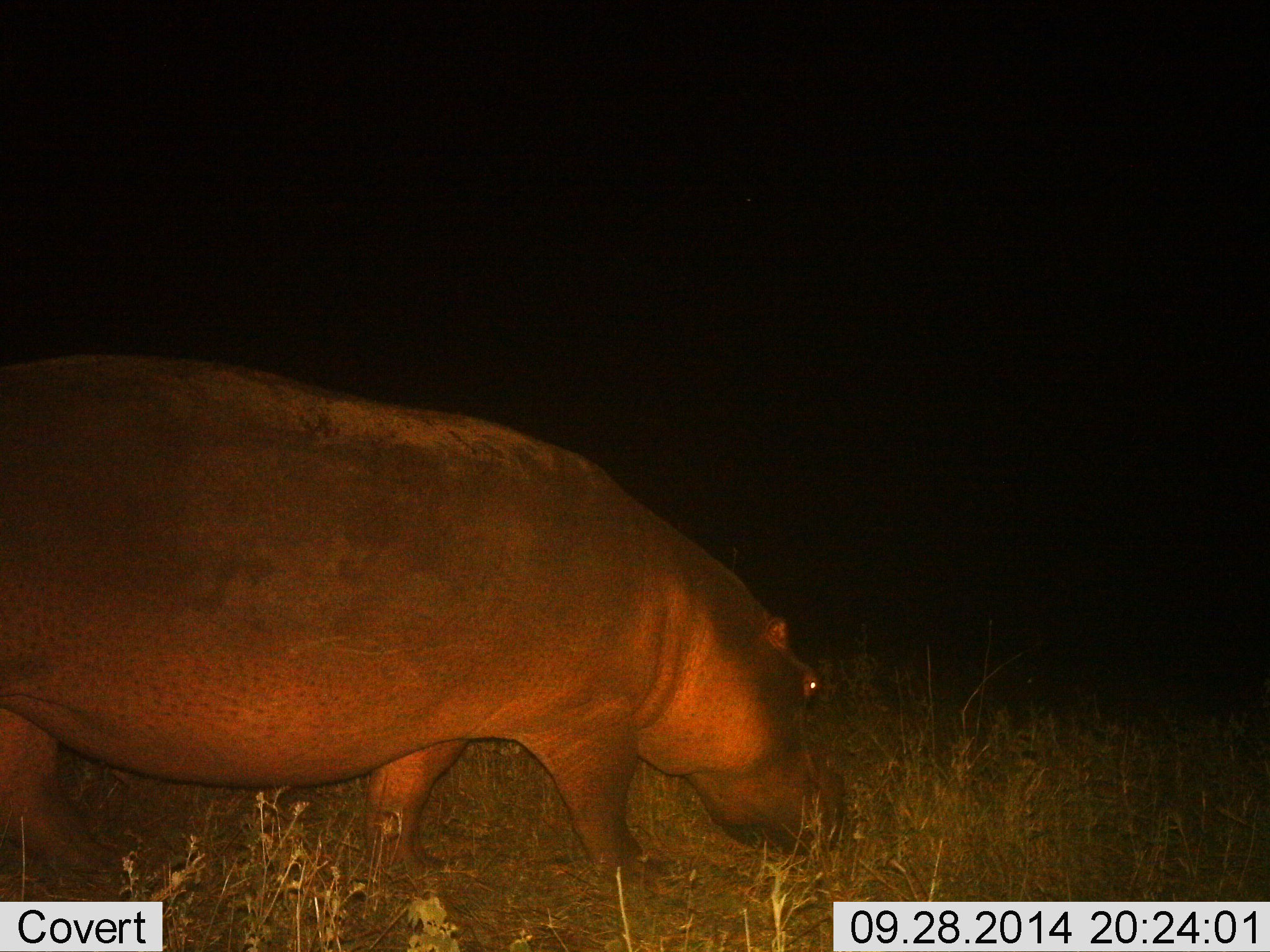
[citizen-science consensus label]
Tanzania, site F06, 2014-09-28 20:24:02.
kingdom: Animalia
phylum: Chordata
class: Mammalia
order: Artiodactyla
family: Hippopotamidae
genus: Hippopotamus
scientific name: Hippopotamus amphibius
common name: hippopotamus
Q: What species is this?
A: Hippopotamus (Hippopotamus amphibius).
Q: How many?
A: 1.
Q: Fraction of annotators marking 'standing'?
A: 0%.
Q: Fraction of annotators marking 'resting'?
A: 0%.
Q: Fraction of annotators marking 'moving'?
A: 60%.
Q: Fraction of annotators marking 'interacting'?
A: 0%.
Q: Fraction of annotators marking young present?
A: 0%.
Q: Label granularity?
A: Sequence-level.